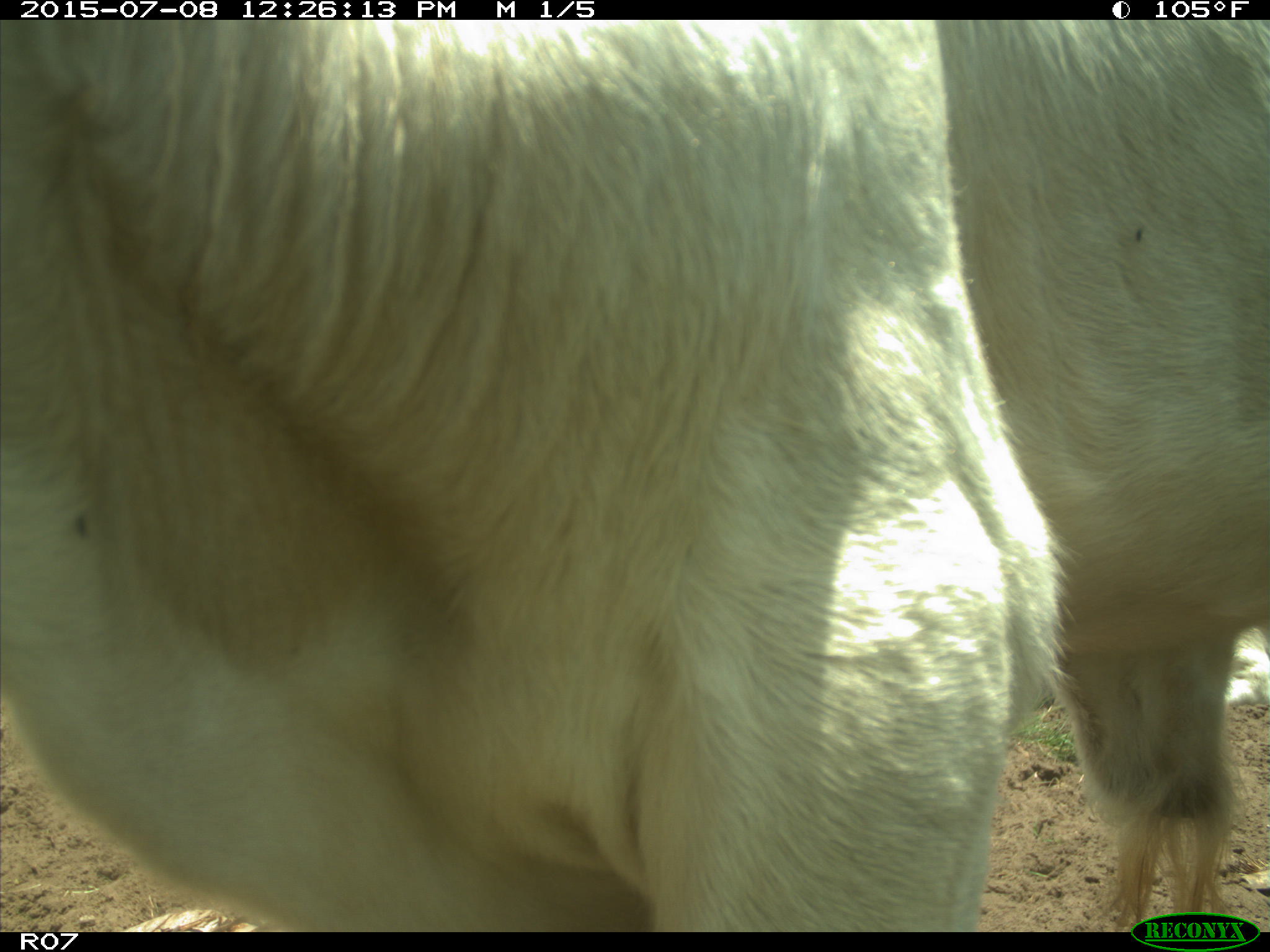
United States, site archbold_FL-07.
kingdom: Animalia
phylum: Chordata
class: Mammalia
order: Artiodactyla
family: Bovidae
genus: Bos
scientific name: Bos taurus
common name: domestic cow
Bos taurus (domestic cow).